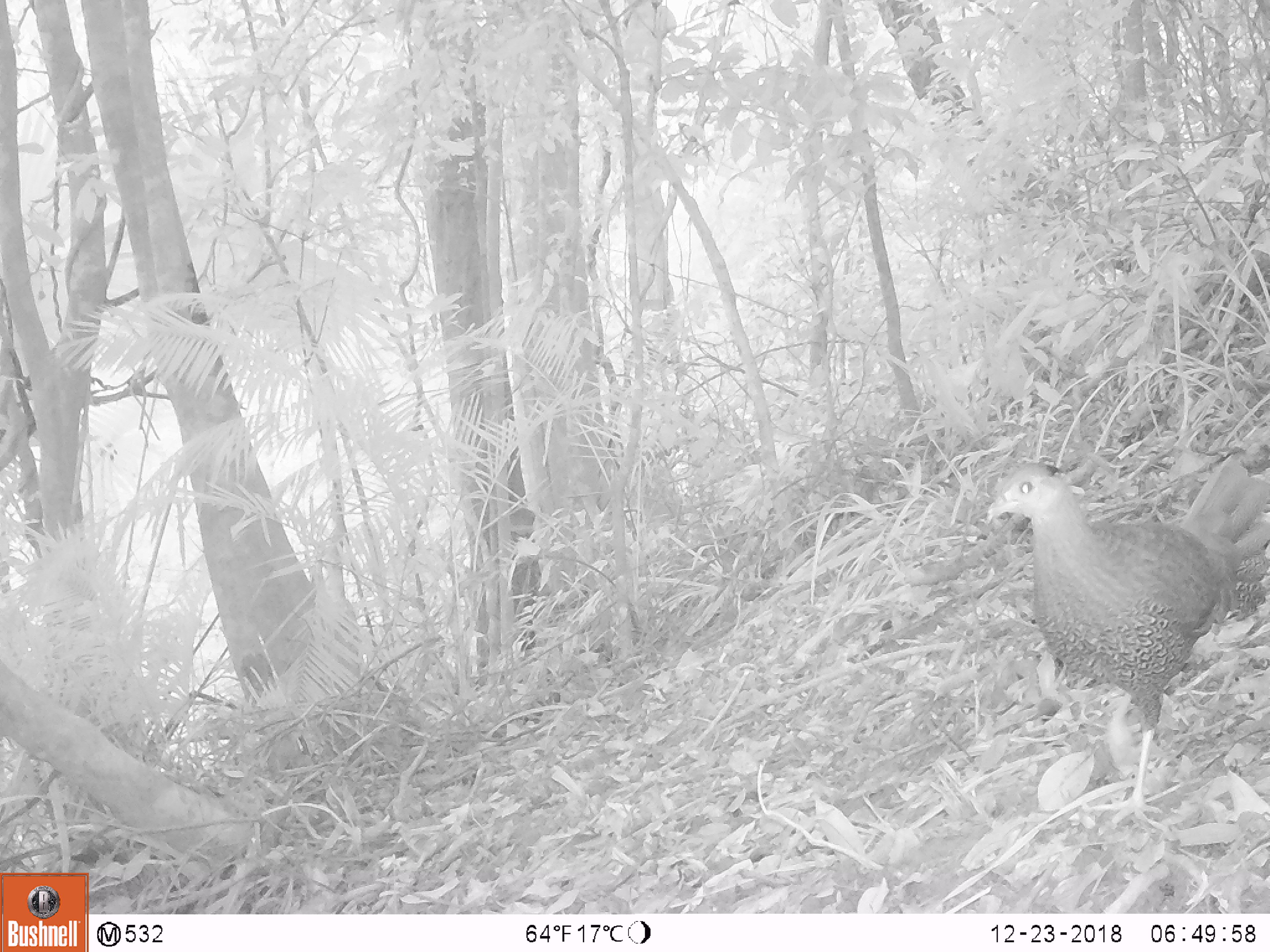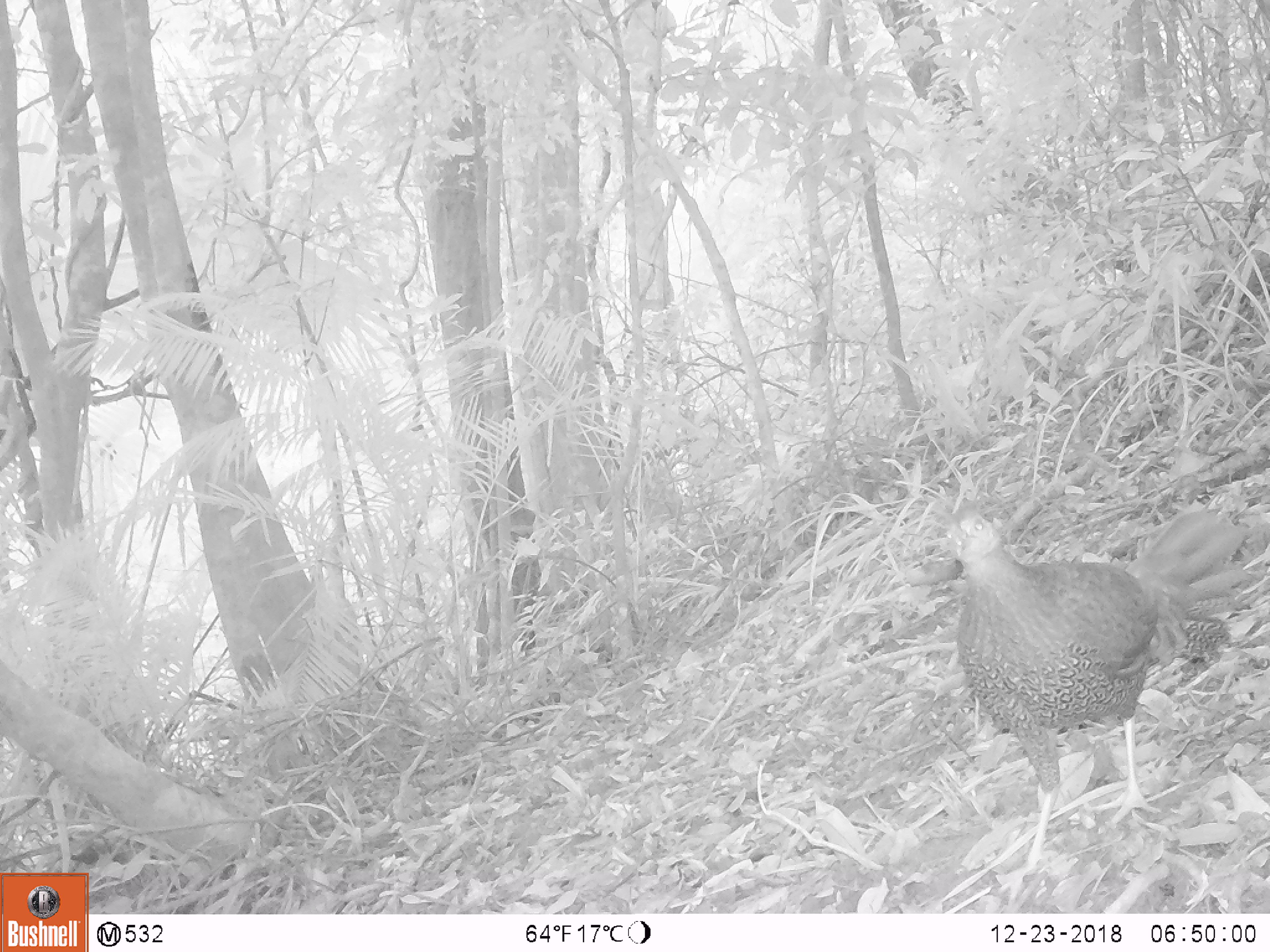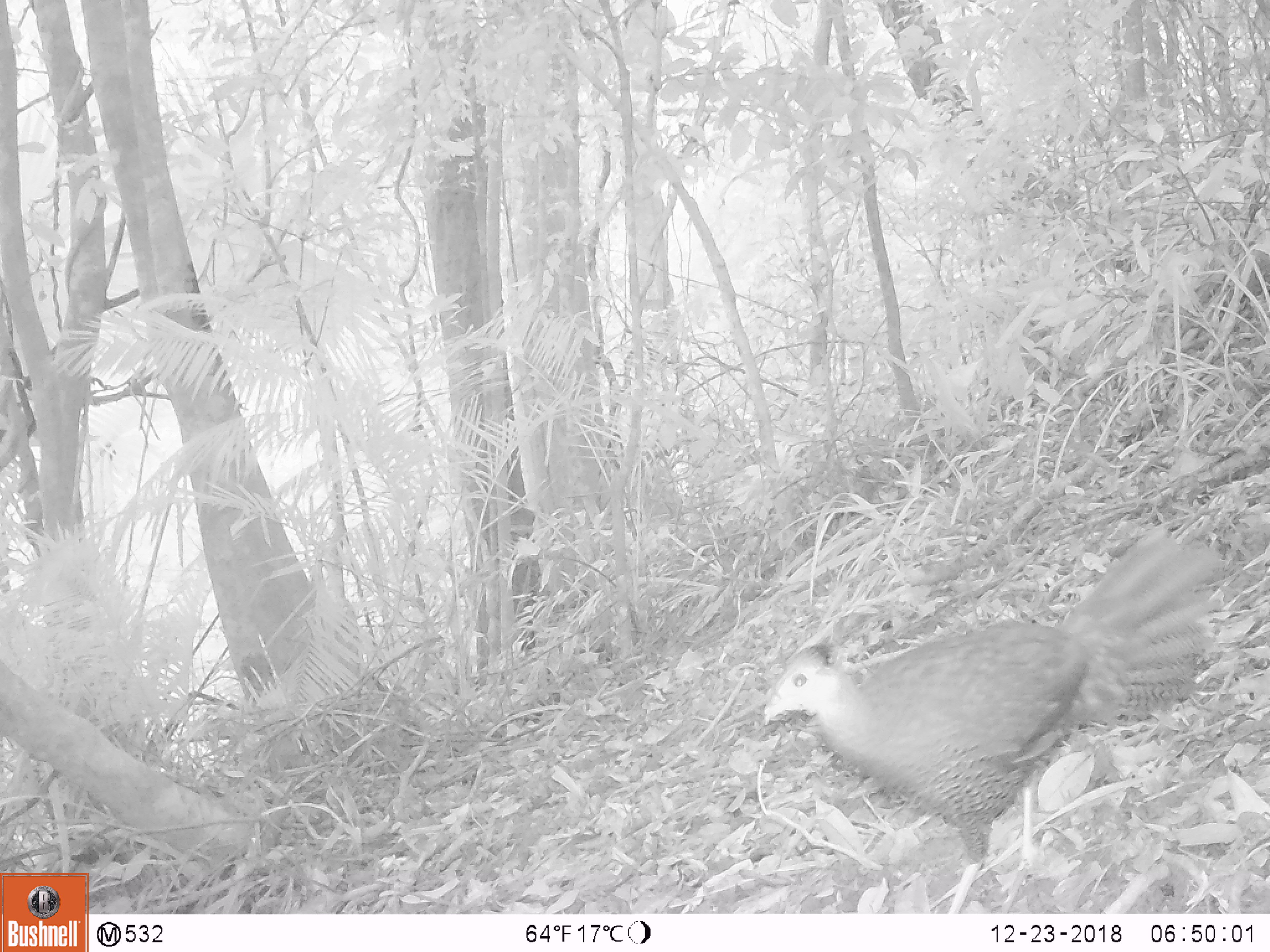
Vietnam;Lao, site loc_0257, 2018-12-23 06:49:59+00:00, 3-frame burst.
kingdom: Animalia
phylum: Chordata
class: Aves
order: Galliformes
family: Phasianidae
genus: Lophura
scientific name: Lophura nycthemera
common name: silver pheasant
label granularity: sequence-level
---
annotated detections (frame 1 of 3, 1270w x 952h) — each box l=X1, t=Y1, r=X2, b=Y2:
silver pheasant: l=983, t=451, r=1270, b=828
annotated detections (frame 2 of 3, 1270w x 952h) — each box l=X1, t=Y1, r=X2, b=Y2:
silver pheasant: l=940, t=504, r=1258, b=889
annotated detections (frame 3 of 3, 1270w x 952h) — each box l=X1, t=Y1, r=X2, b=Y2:
silver pheasant: l=755, t=526, r=1226, b=913